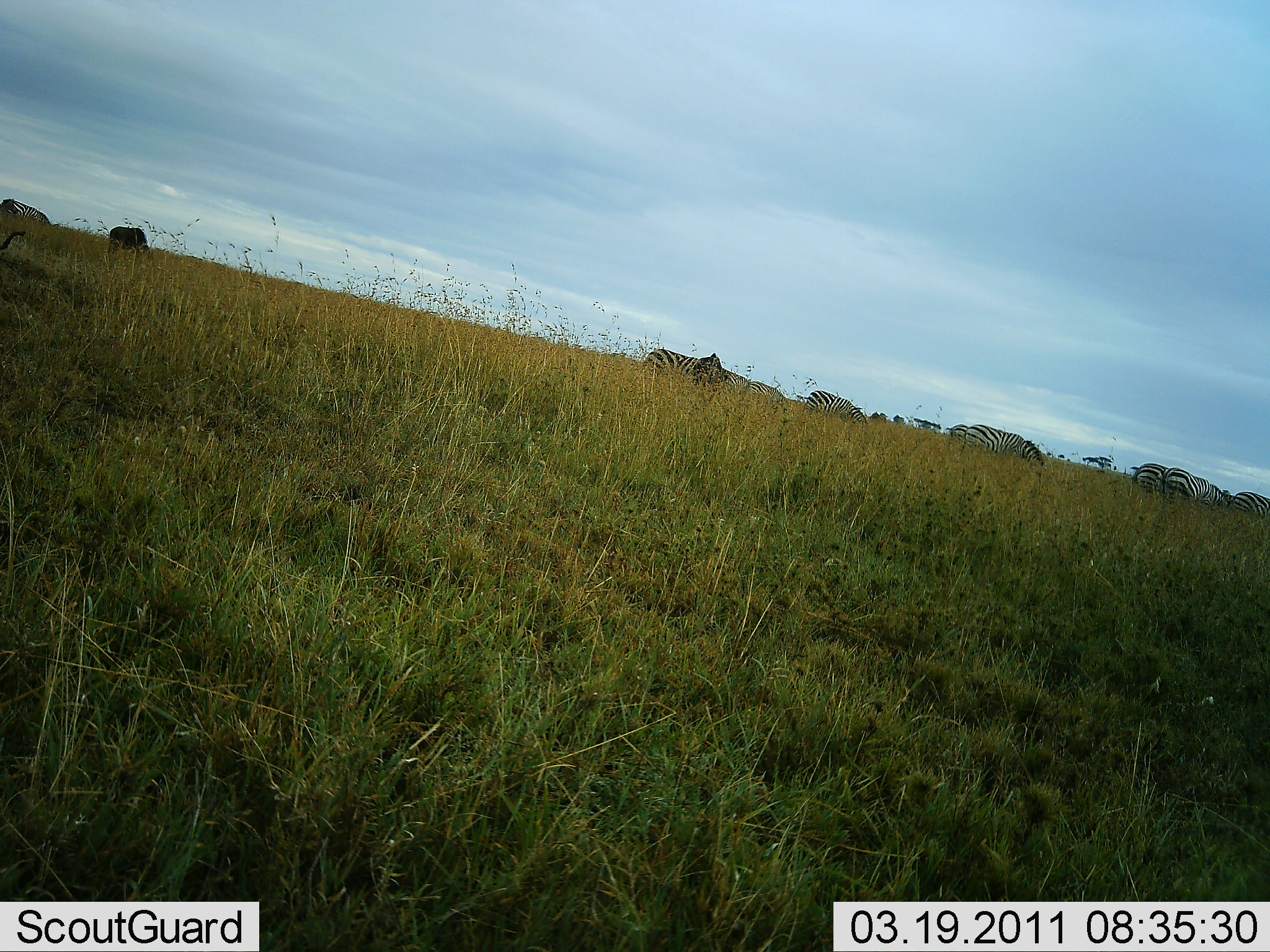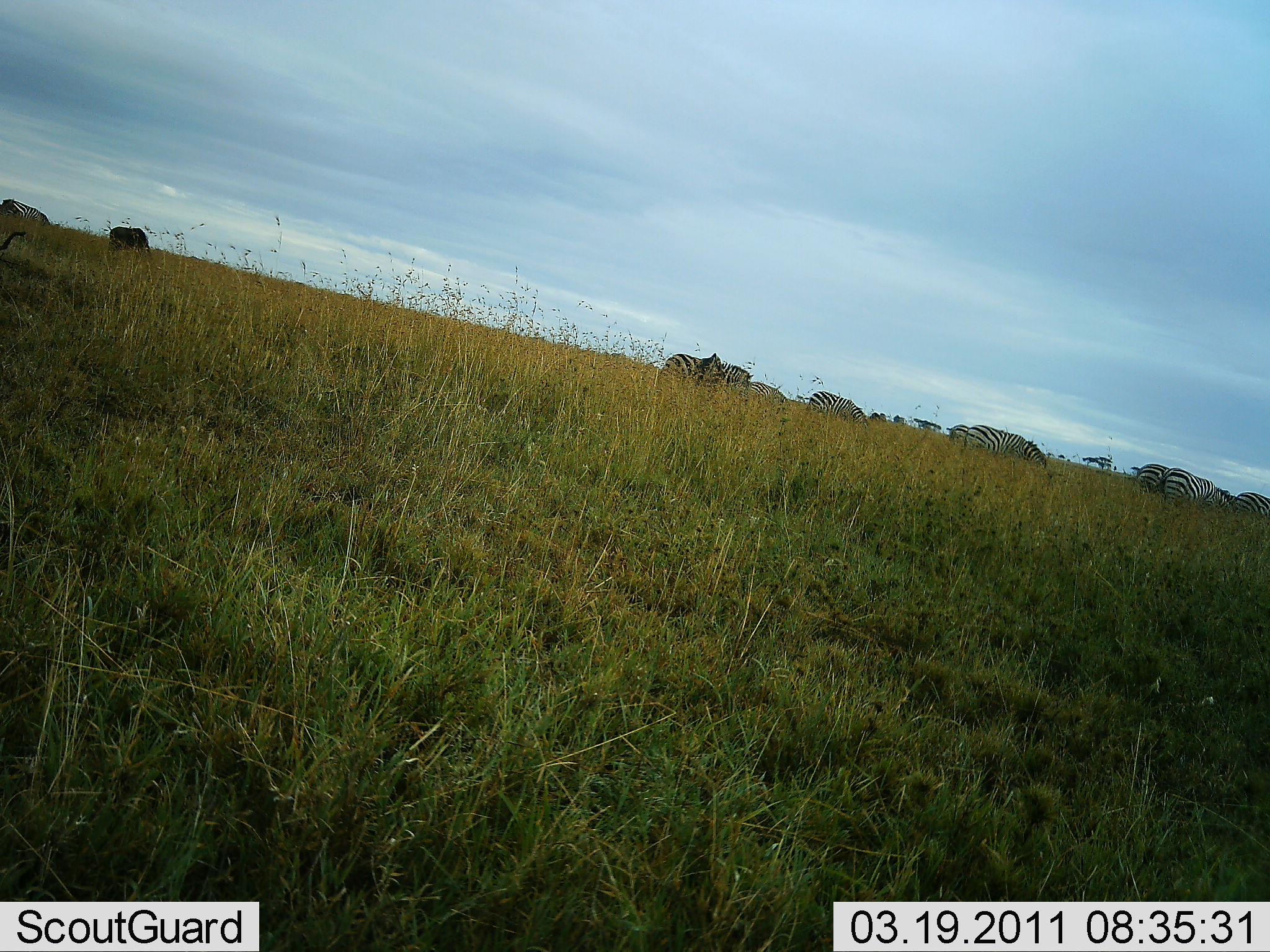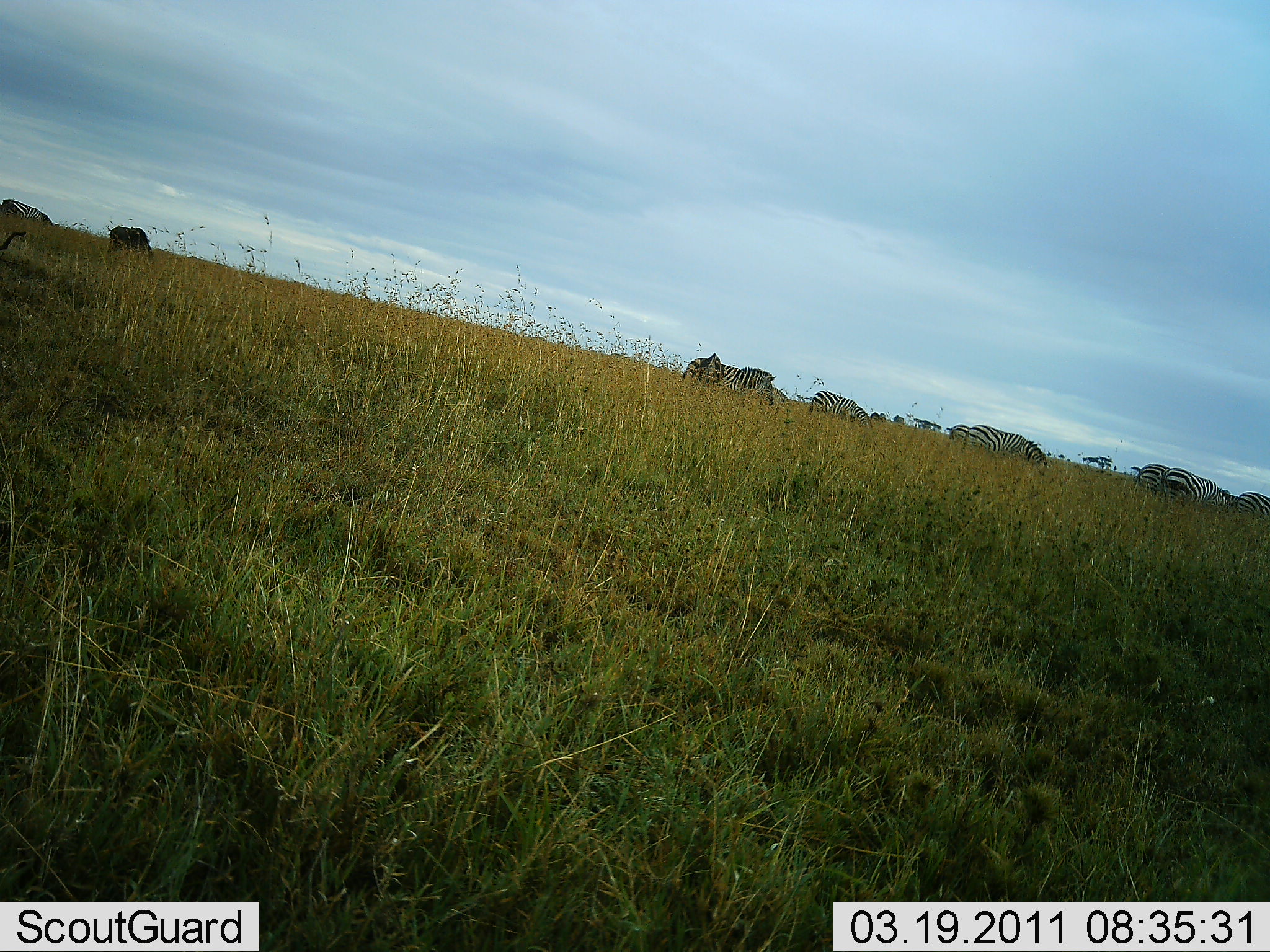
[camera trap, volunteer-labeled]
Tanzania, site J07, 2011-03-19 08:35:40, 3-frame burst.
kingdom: Animalia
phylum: Chordata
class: Mammalia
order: Perissodactyla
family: Equidae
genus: Equus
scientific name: Equus quagga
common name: plains zebra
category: zebra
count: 9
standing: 38%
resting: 0%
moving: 69%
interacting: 0%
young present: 0%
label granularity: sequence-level